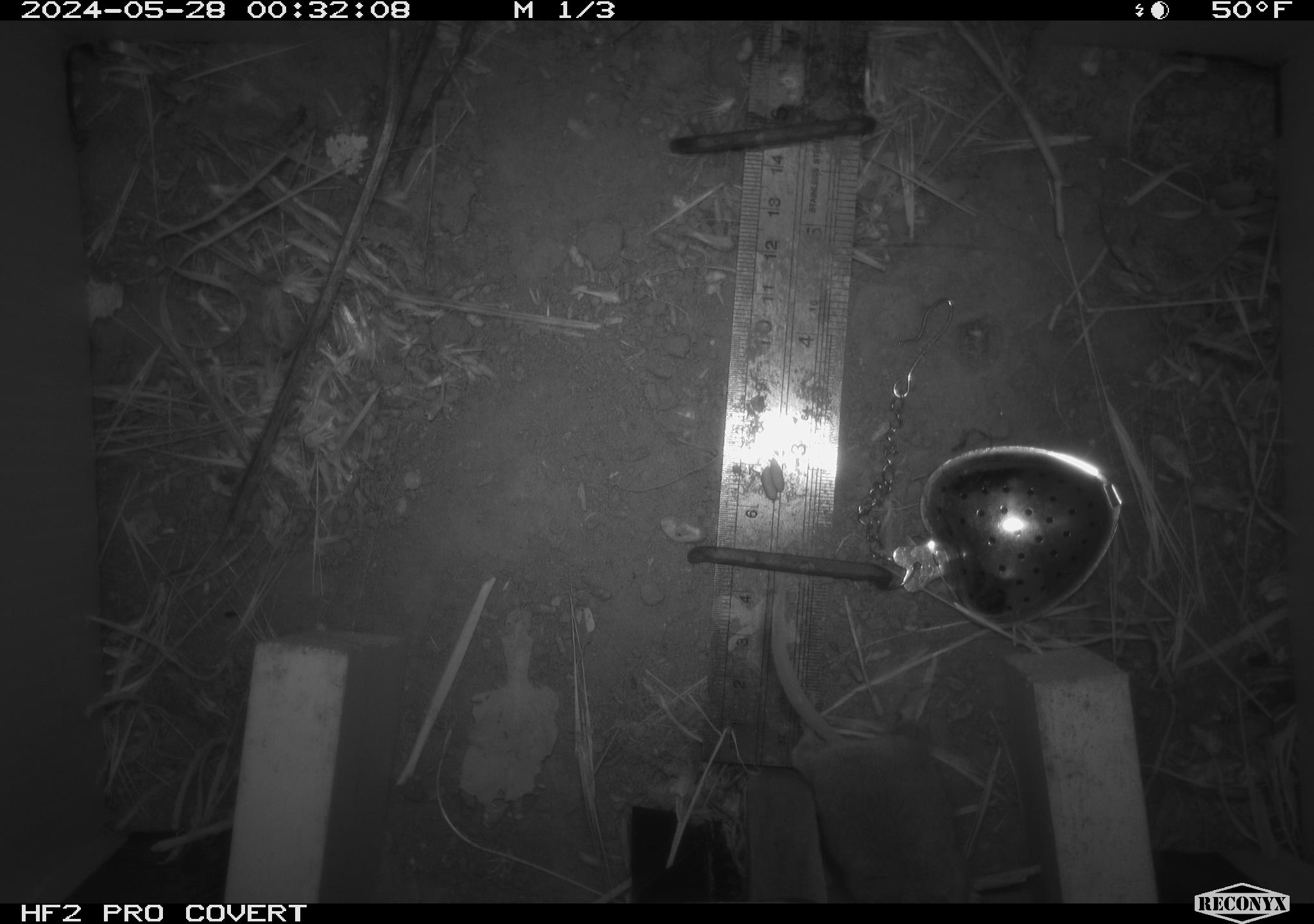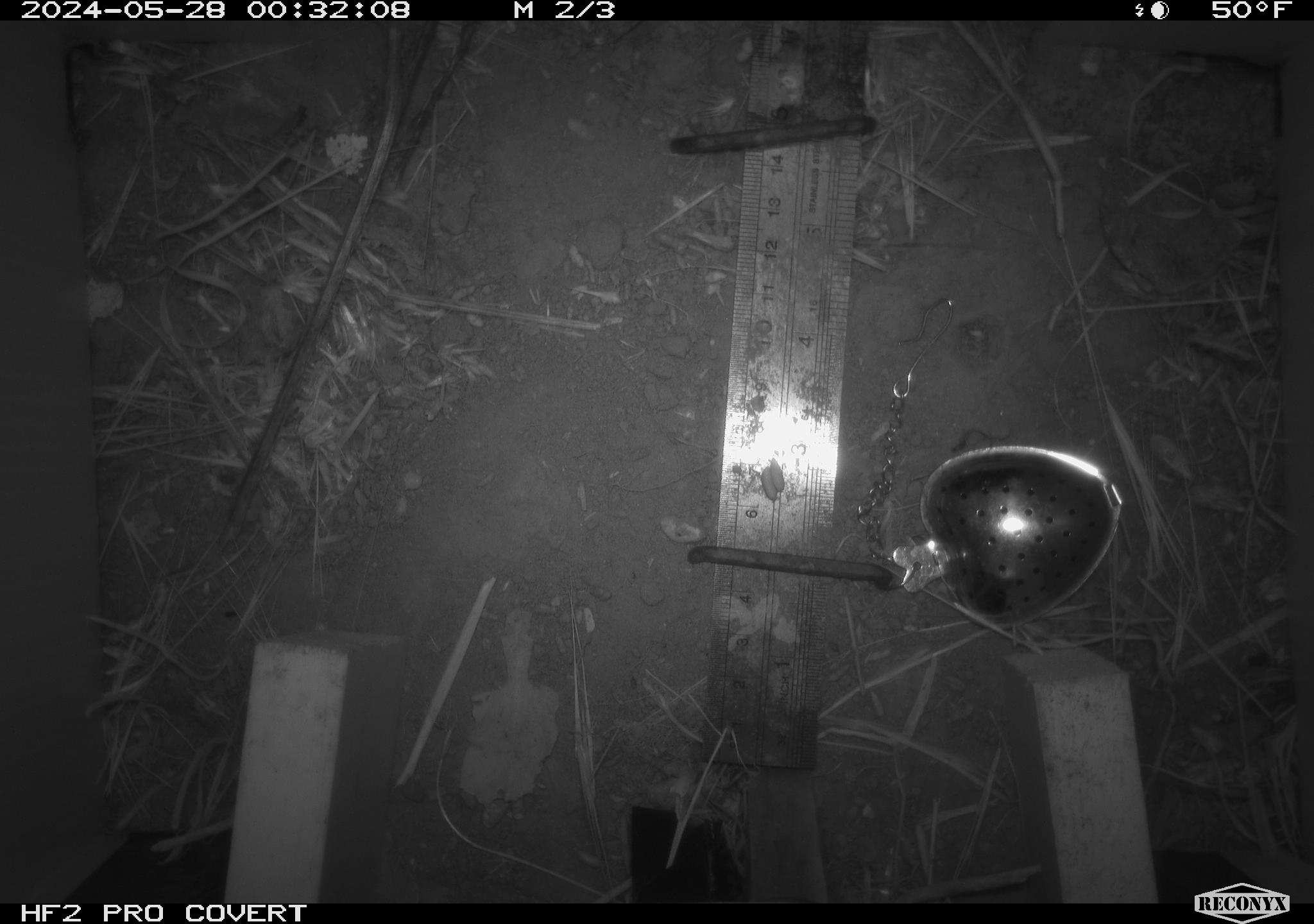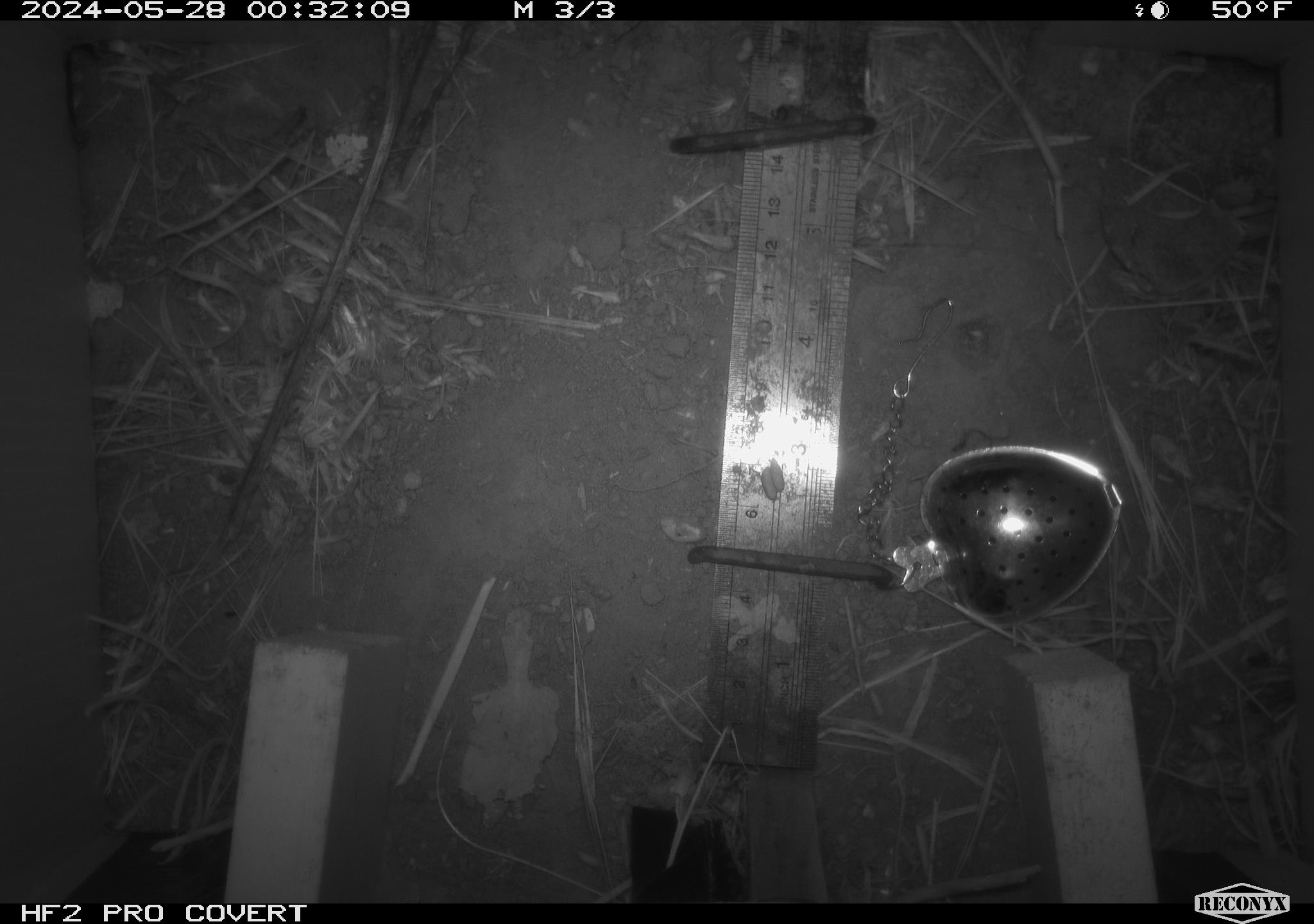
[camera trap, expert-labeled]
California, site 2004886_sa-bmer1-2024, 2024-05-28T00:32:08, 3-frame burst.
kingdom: Animalia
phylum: Chordata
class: Mammalia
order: Rodentia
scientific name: Rodentia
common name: mouse species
Mouse species (Rodentia).